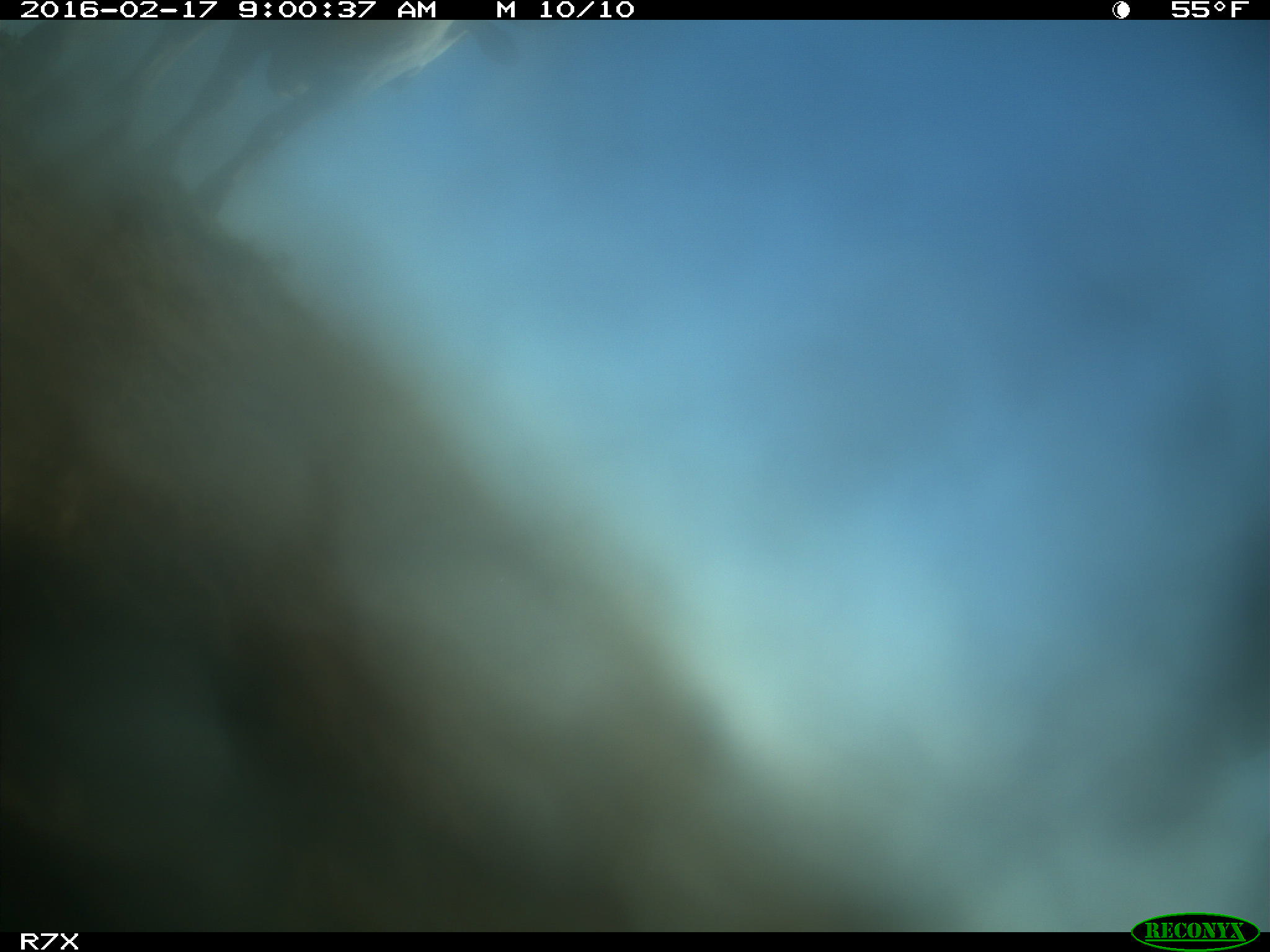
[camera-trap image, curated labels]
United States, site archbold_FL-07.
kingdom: Animalia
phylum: Chordata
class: Mammalia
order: Artiodactyla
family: Bovidae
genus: Bos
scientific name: Bos taurus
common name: domestic cow